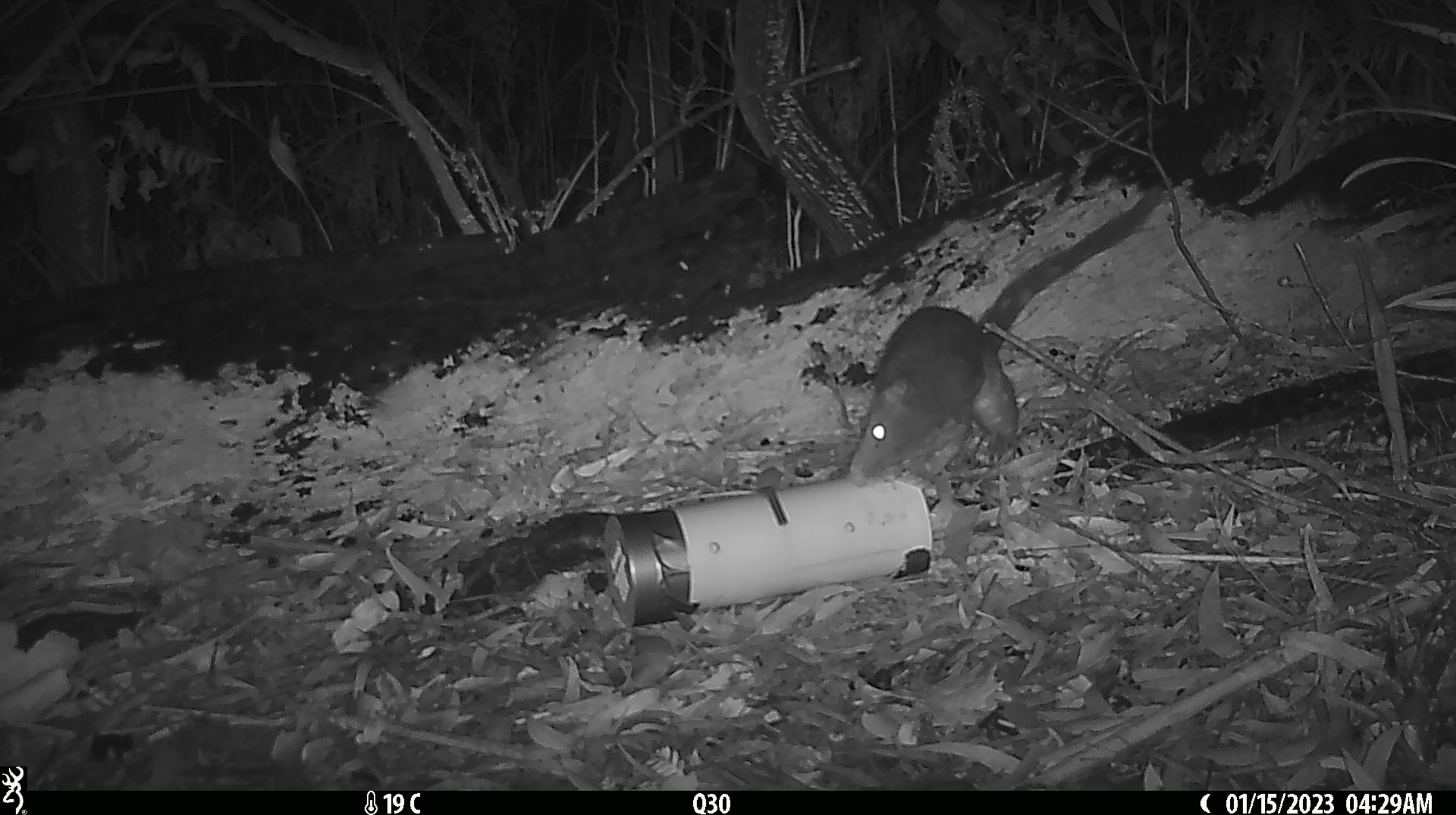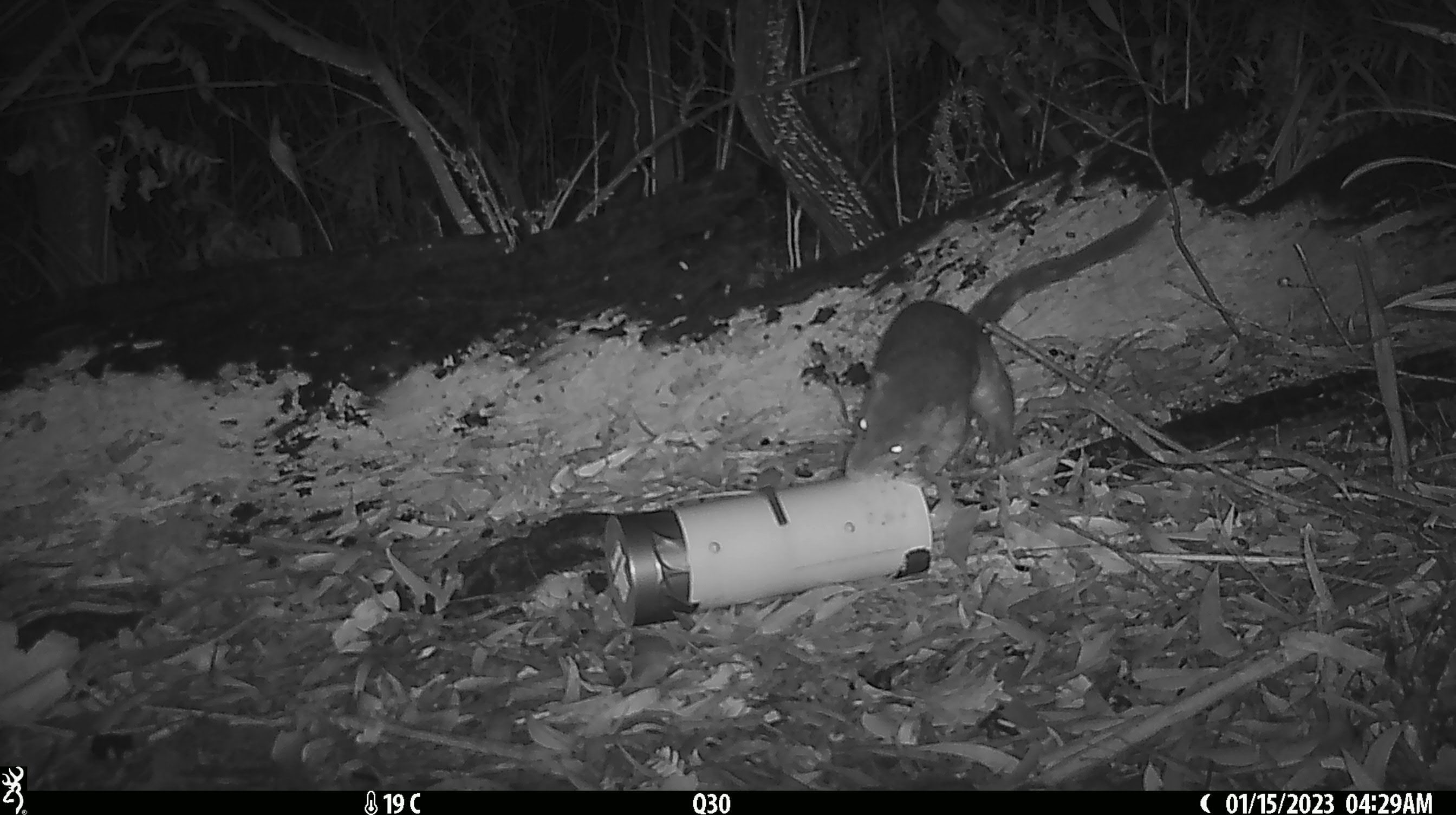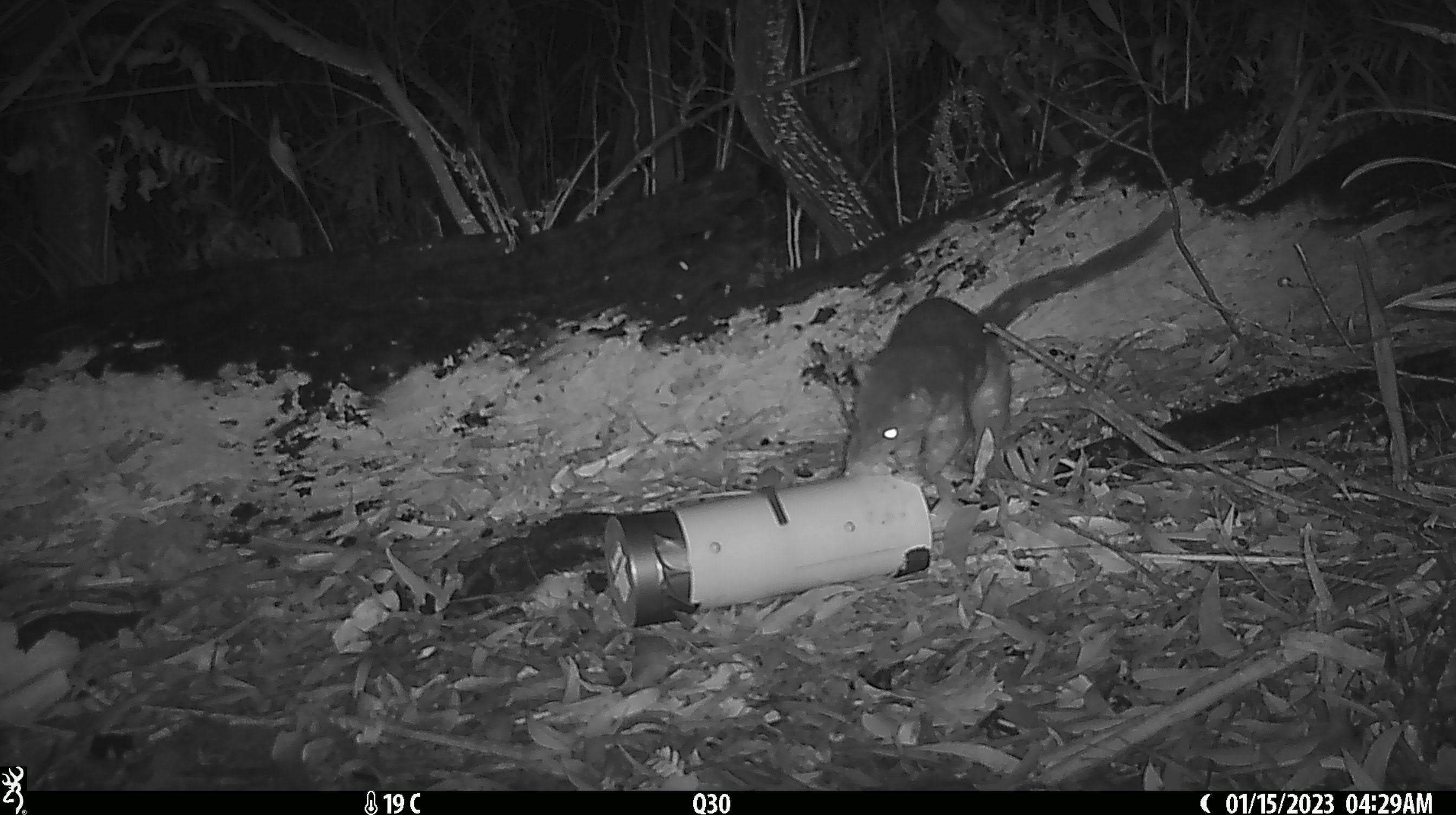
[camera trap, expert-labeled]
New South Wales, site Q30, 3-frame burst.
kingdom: Animalia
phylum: Chordata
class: Mammalia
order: Dasyuromorphia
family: Dasyuridae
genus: Dasyurus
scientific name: Dasyurus maculatus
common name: spotted-tailed quoll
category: quoll